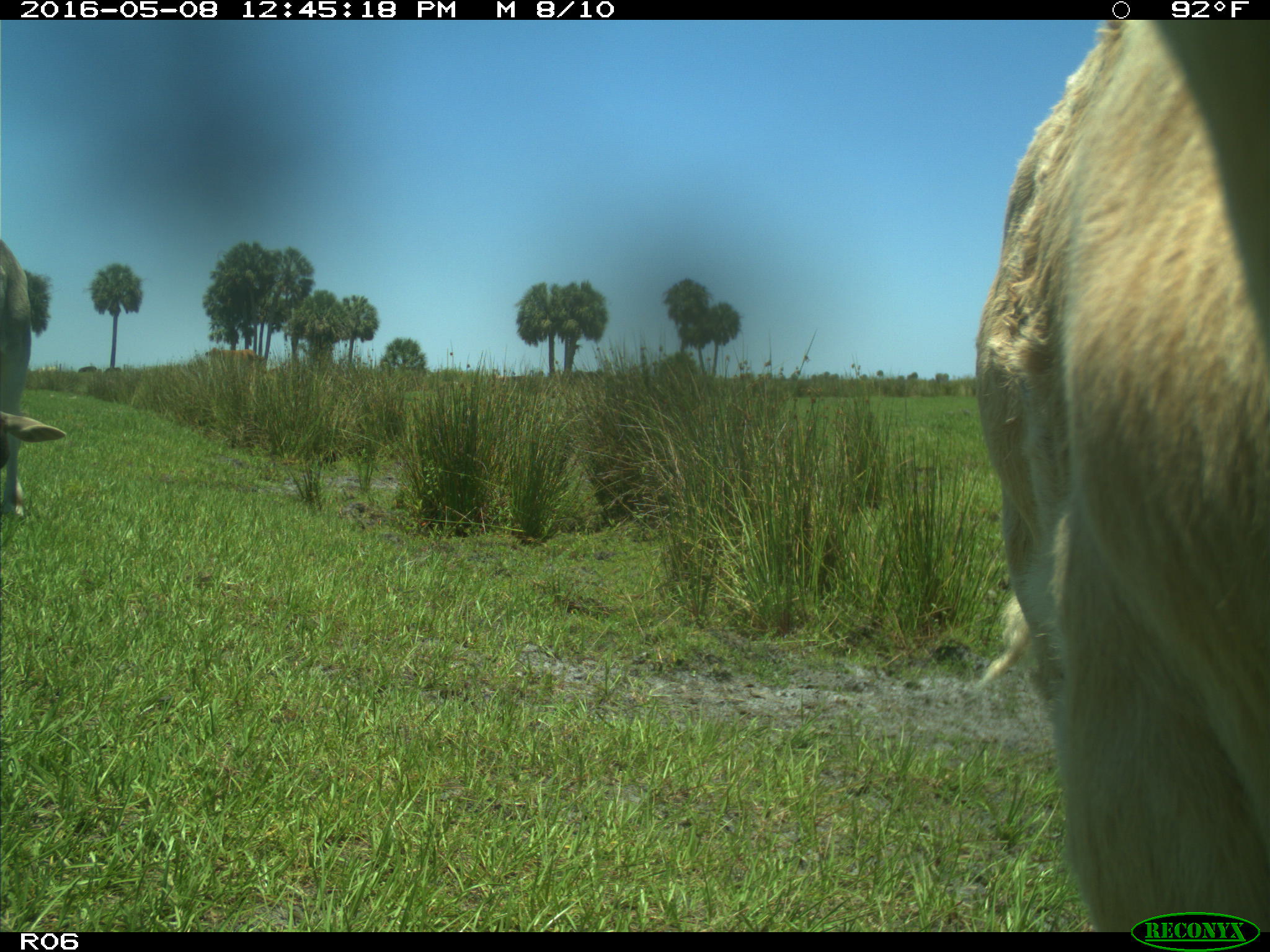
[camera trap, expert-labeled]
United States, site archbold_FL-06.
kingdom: Animalia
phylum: Chordata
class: Mammalia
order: Artiodactyla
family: Bovidae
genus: Bos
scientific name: Bos taurus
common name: domestic cow